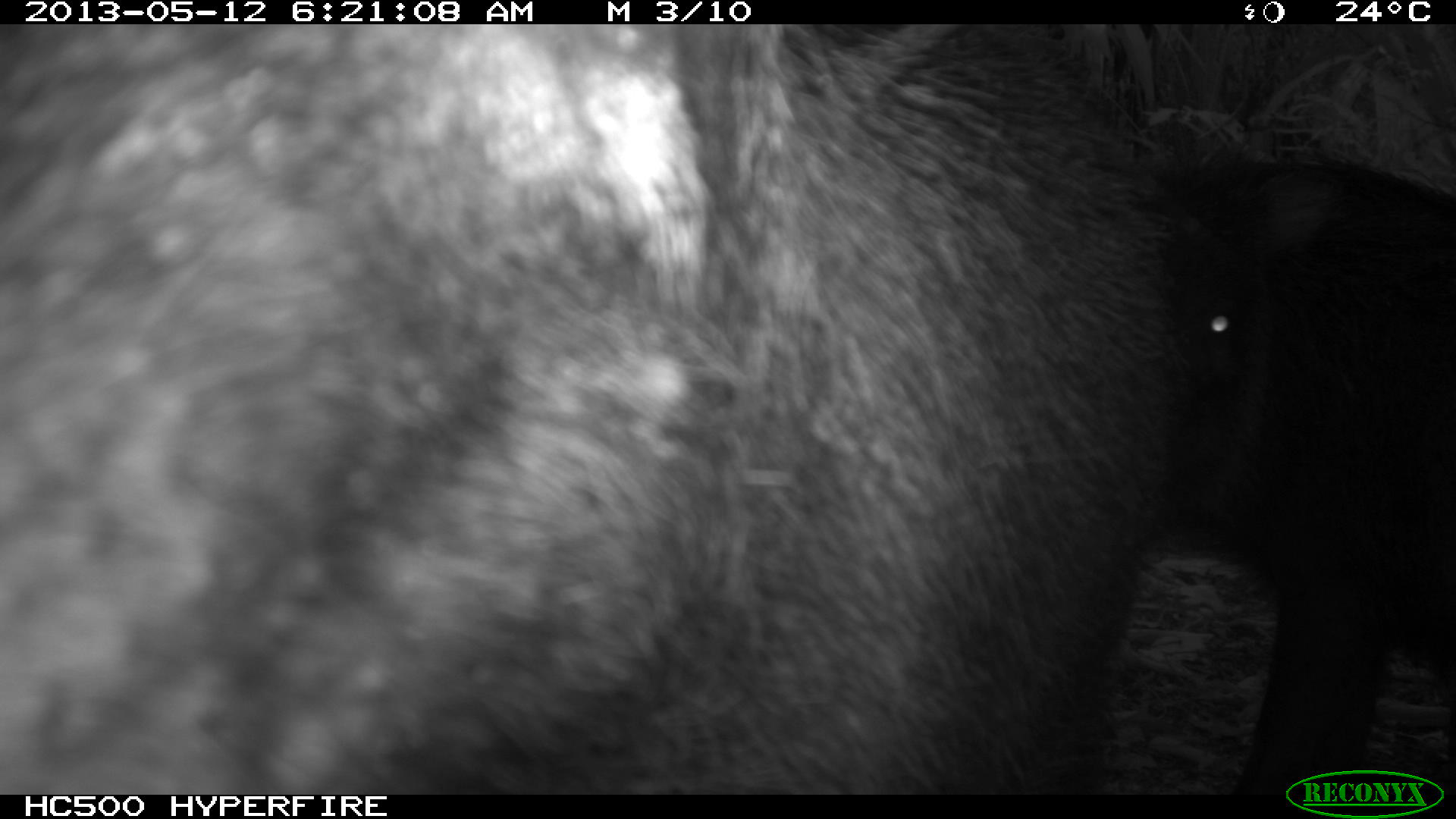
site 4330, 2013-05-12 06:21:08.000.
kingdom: Animalia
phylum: Chordata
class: Mammalia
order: Artiodactyla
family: Tayassuidae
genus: Tayassu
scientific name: Tayassu pecari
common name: white-lipped peccary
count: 5